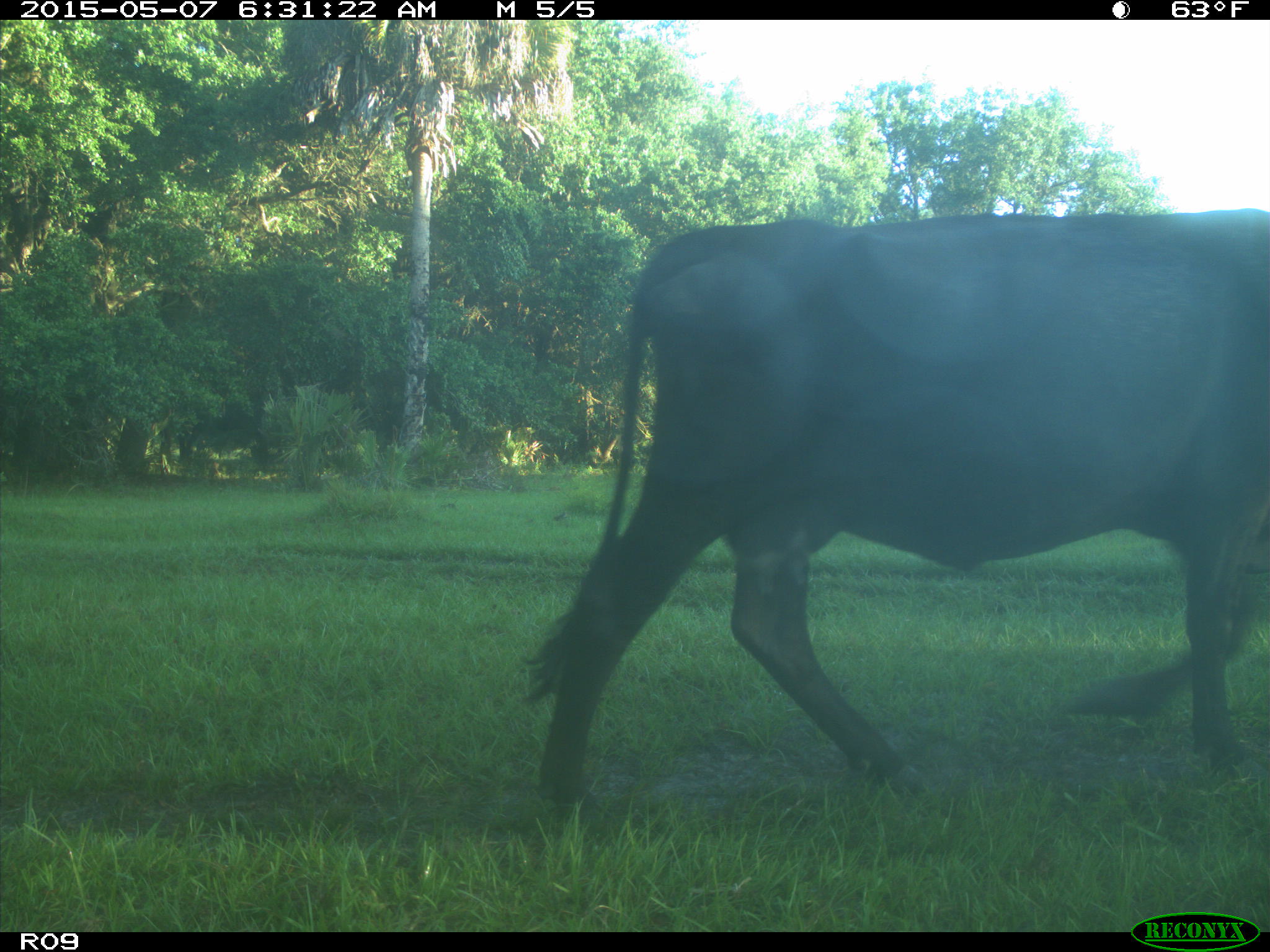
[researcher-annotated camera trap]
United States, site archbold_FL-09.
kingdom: Animalia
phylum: Chordata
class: Mammalia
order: Artiodactyla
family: Bovidae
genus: Bos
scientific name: Bos taurus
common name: domestic cow